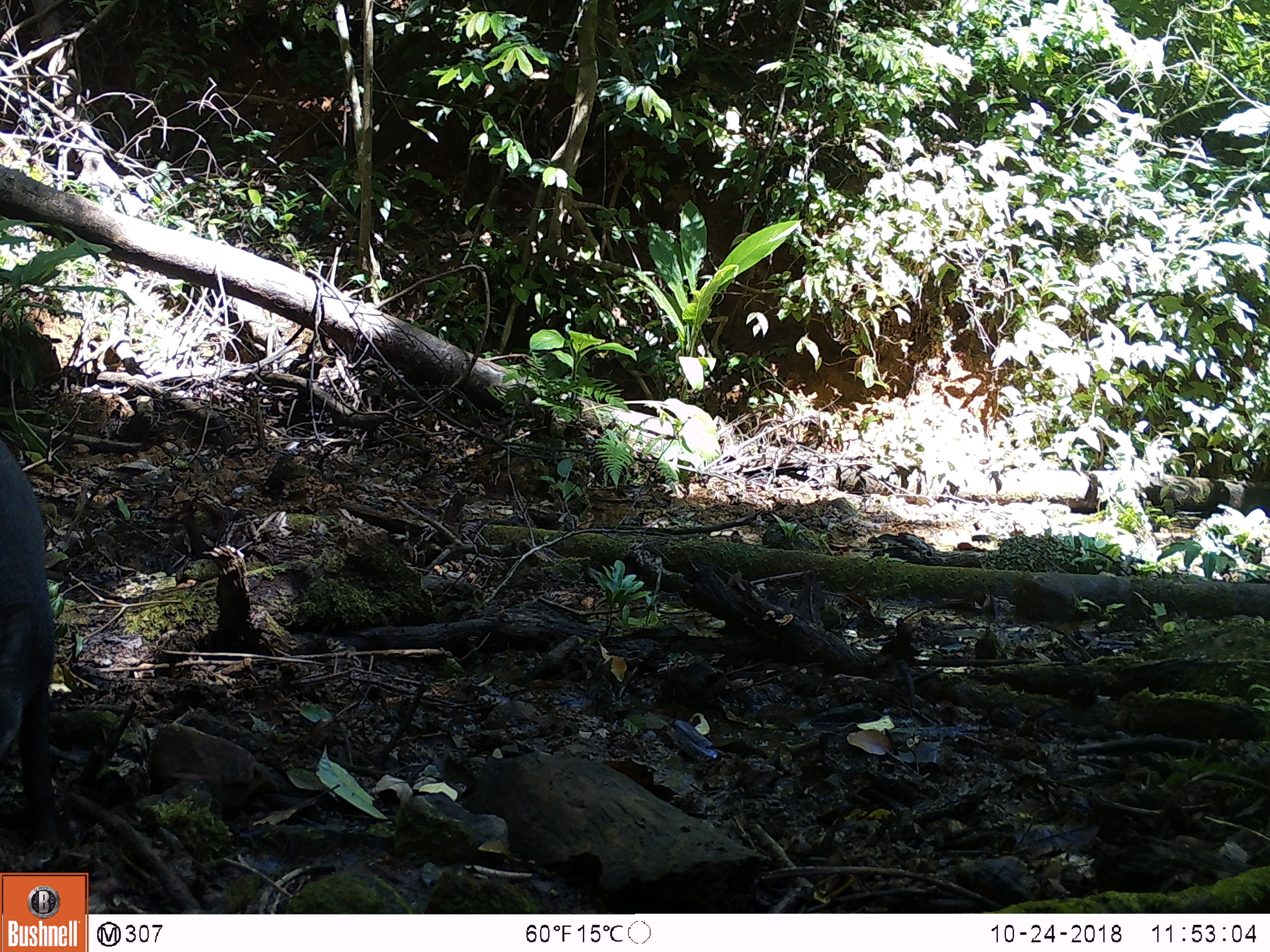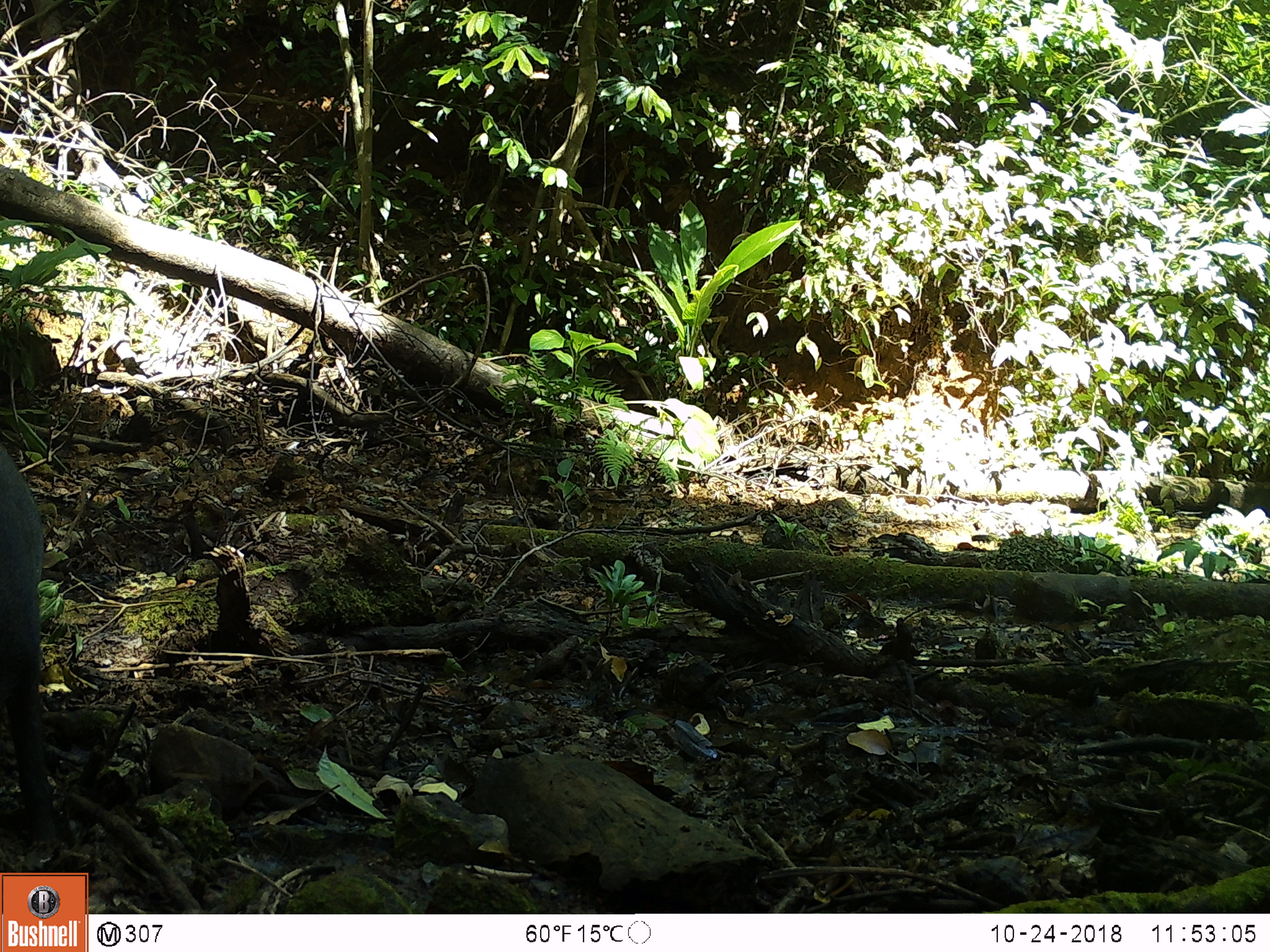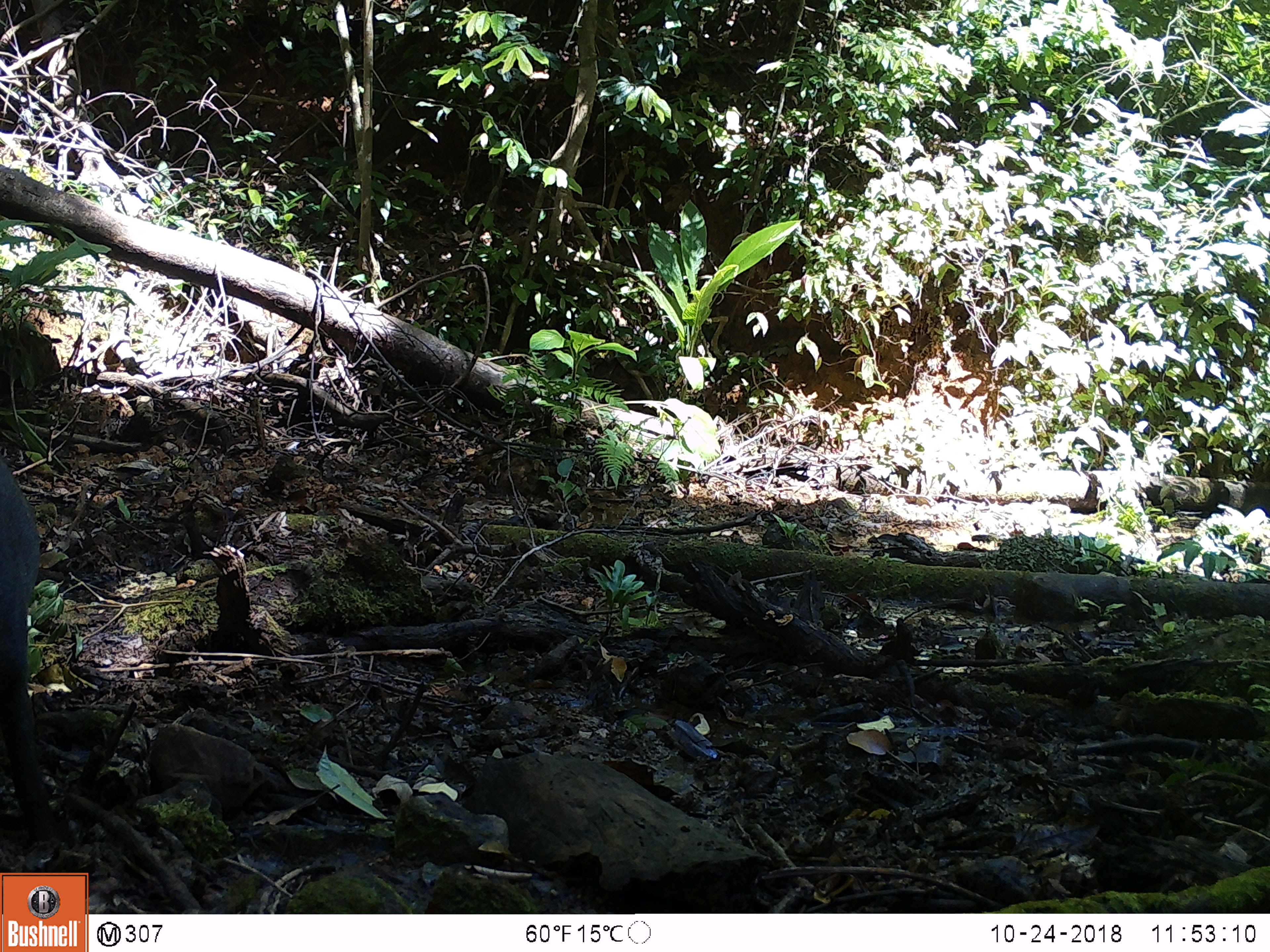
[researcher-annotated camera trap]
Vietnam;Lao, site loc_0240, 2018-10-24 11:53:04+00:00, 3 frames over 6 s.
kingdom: Animalia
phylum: Chordata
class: Mammalia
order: Artiodactyla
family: Suidae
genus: Sus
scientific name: Sus scrofa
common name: eurasian wild pig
Eurasian wild pig (Sus scrofa). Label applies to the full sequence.